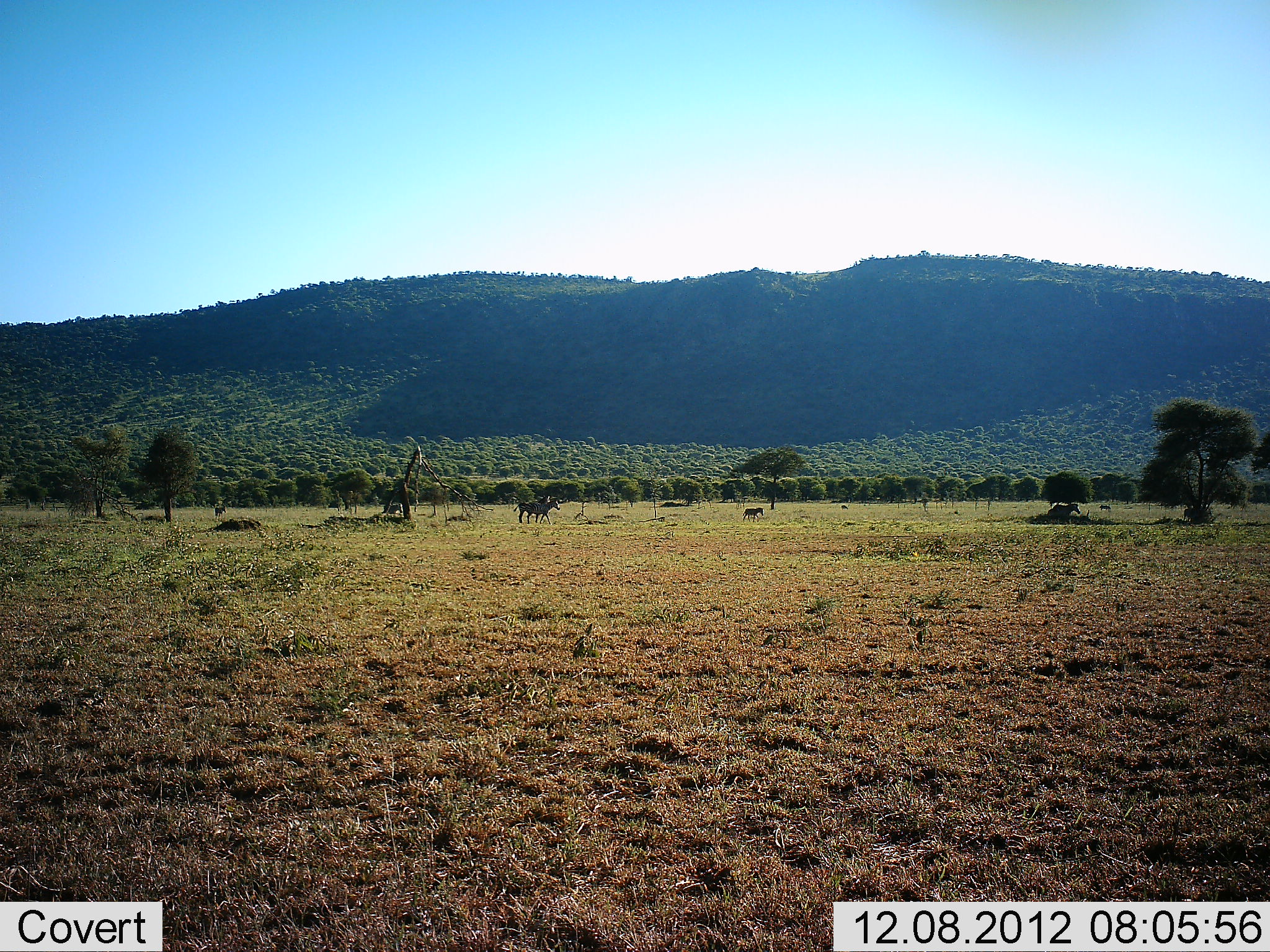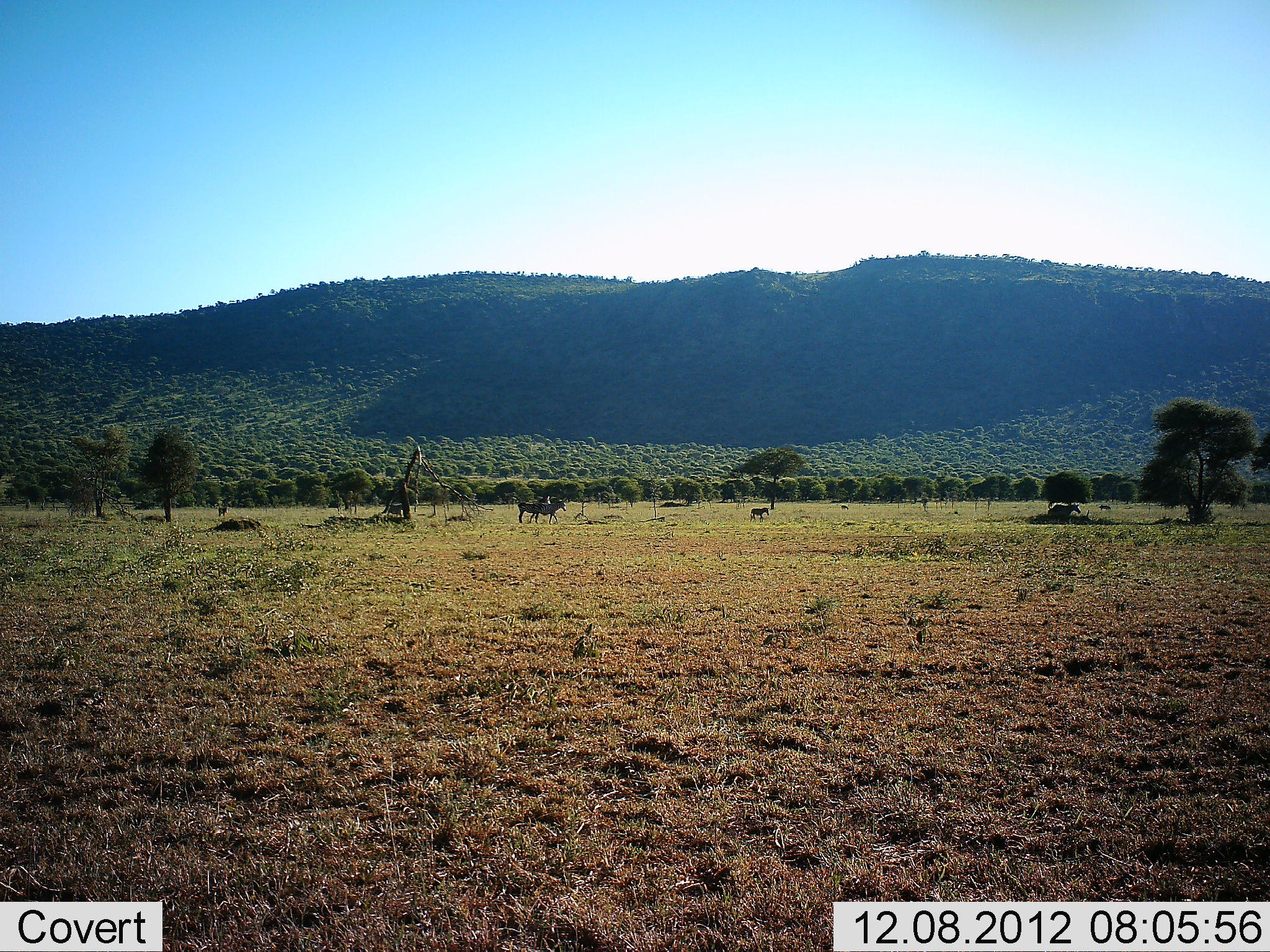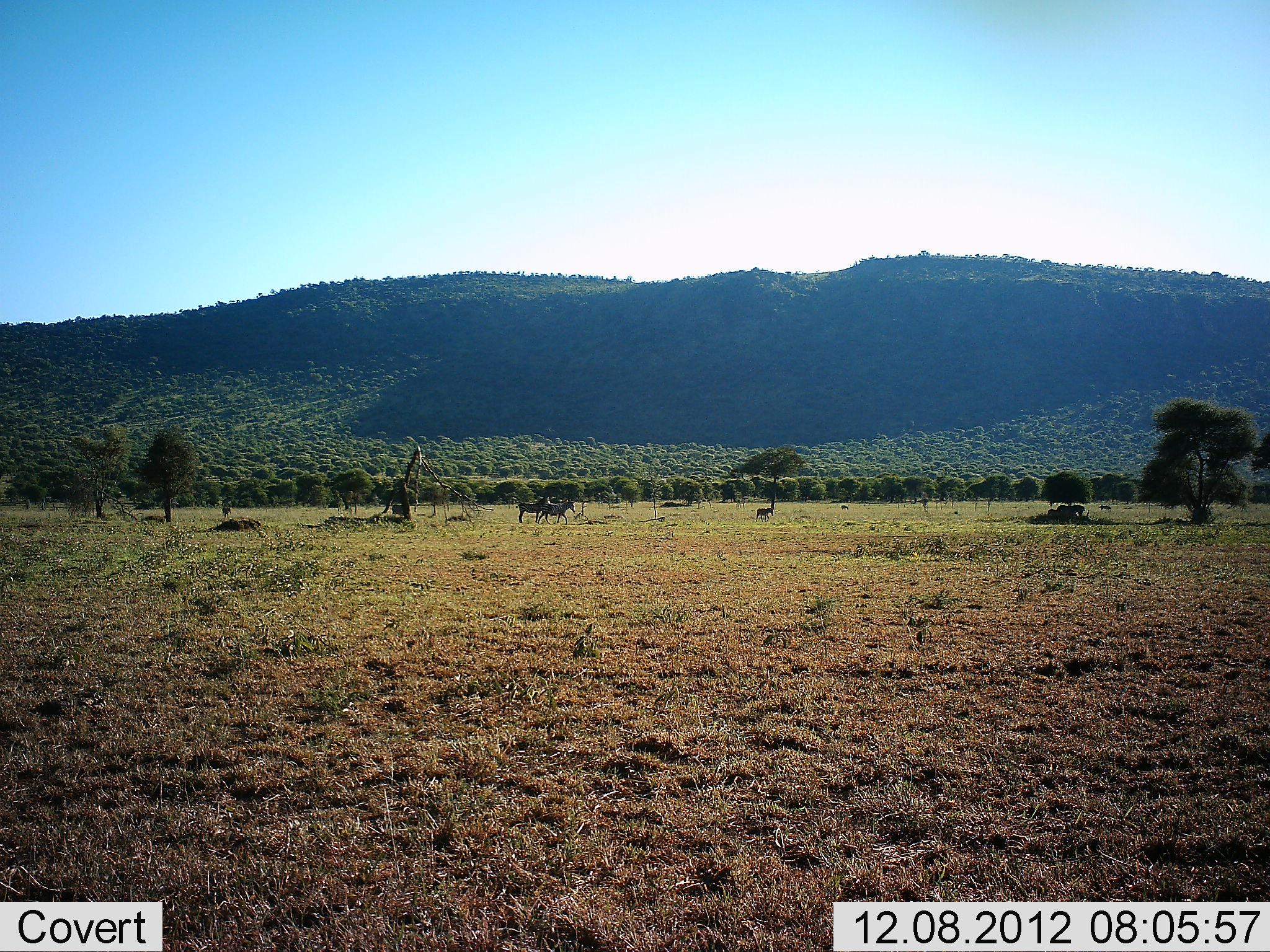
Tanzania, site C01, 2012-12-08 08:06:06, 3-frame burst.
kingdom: Animalia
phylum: Chordata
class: Mammalia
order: Perissodactyla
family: Equidae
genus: Equus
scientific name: Equus quagga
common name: plains zebra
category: zebra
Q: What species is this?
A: Zebra (plains zebra) (Equus quagga).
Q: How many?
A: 6.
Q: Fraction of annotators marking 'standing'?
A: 54%.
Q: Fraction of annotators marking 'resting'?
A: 15%.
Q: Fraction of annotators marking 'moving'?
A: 92%.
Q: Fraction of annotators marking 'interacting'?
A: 0%.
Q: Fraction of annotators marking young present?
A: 23%.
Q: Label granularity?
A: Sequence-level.